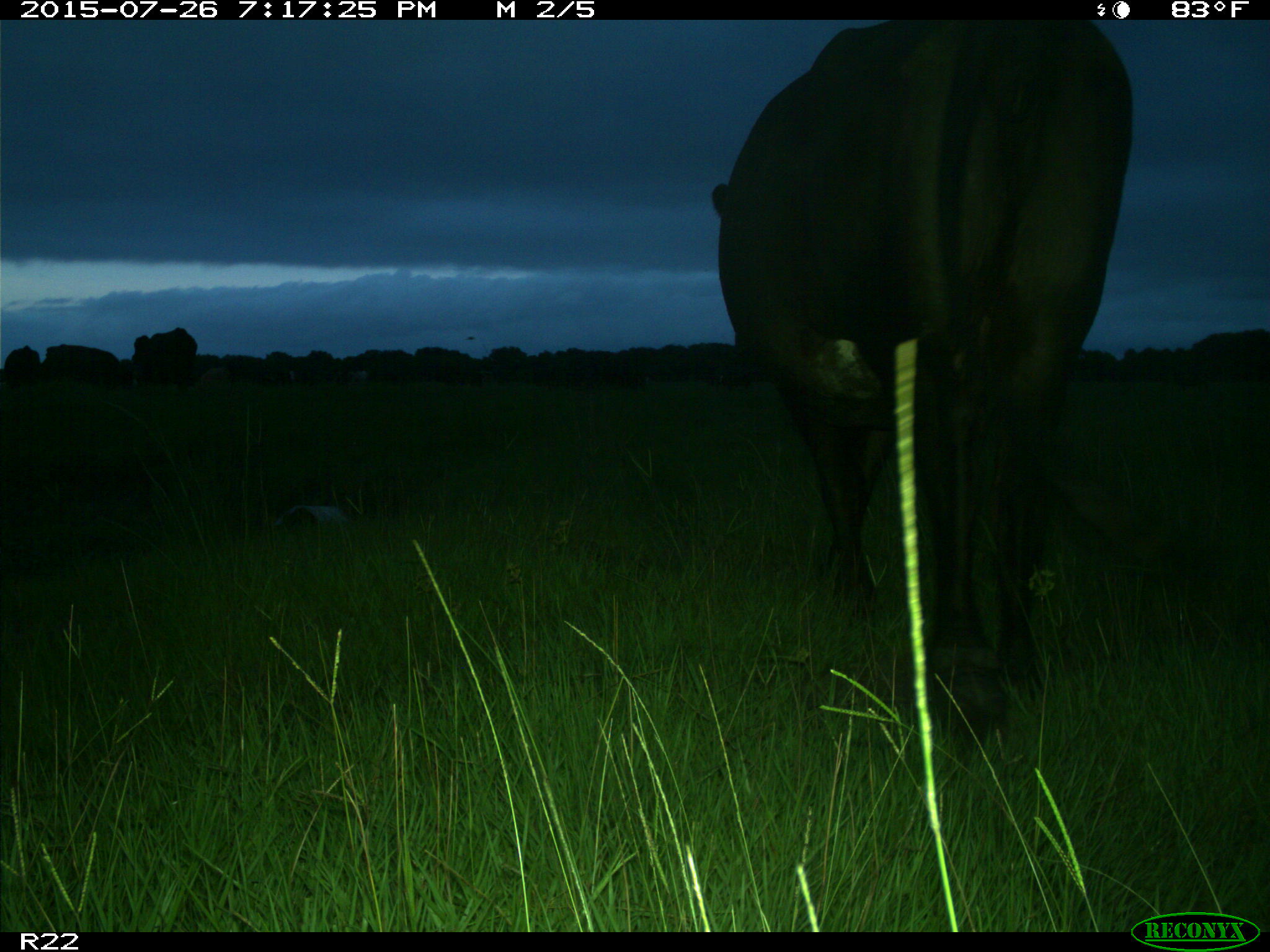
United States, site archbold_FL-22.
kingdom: Animalia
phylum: Chordata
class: Mammalia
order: Artiodactyla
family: Bovidae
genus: Bos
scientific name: Bos taurus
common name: domestic cow